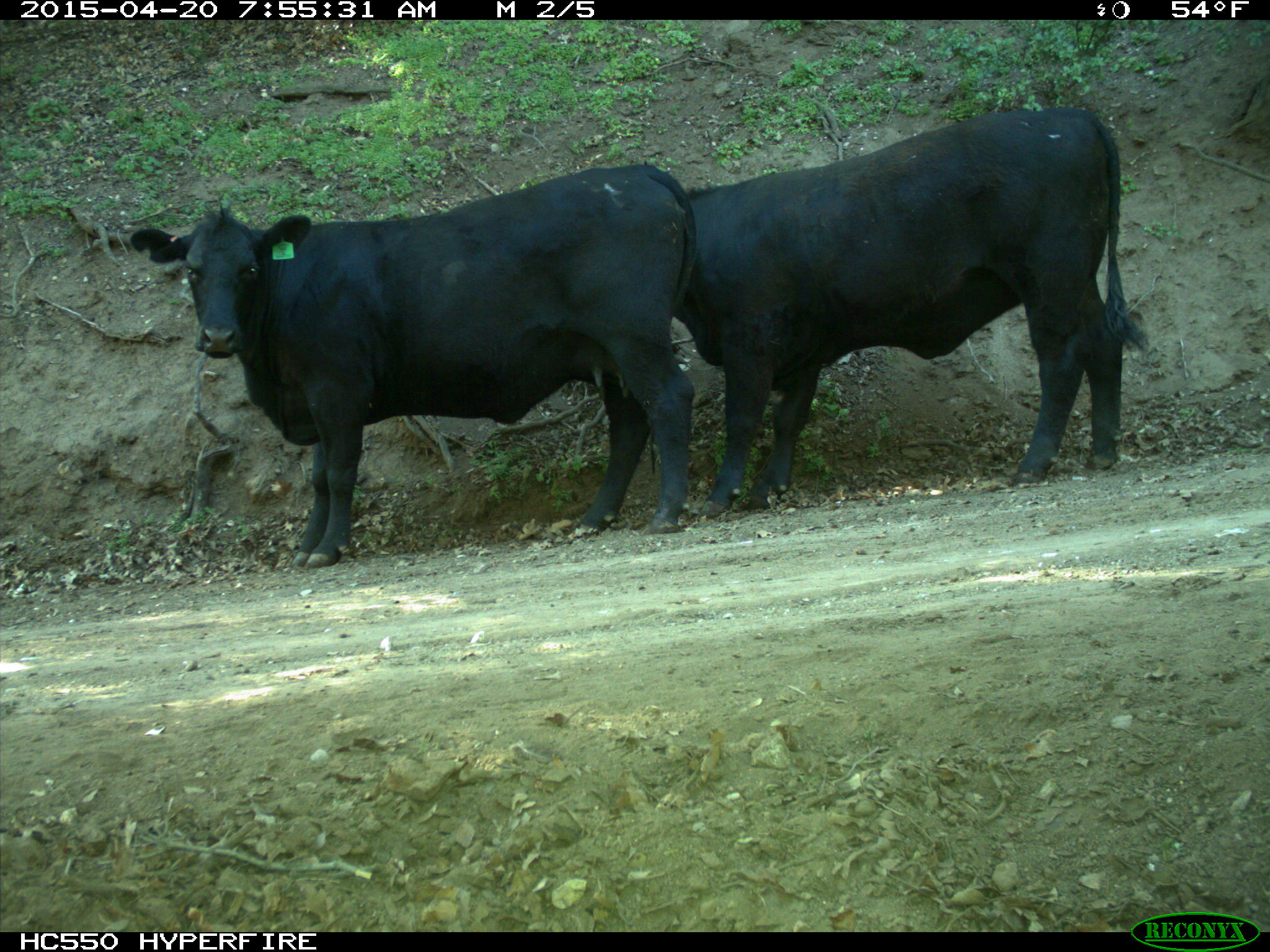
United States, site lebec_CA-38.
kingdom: Animalia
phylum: Chordata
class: Mammalia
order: Artiodactyla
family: Bovidae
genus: Bos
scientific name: Bos taurus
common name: domestic cow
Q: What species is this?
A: Bos taurus (domestic cow).